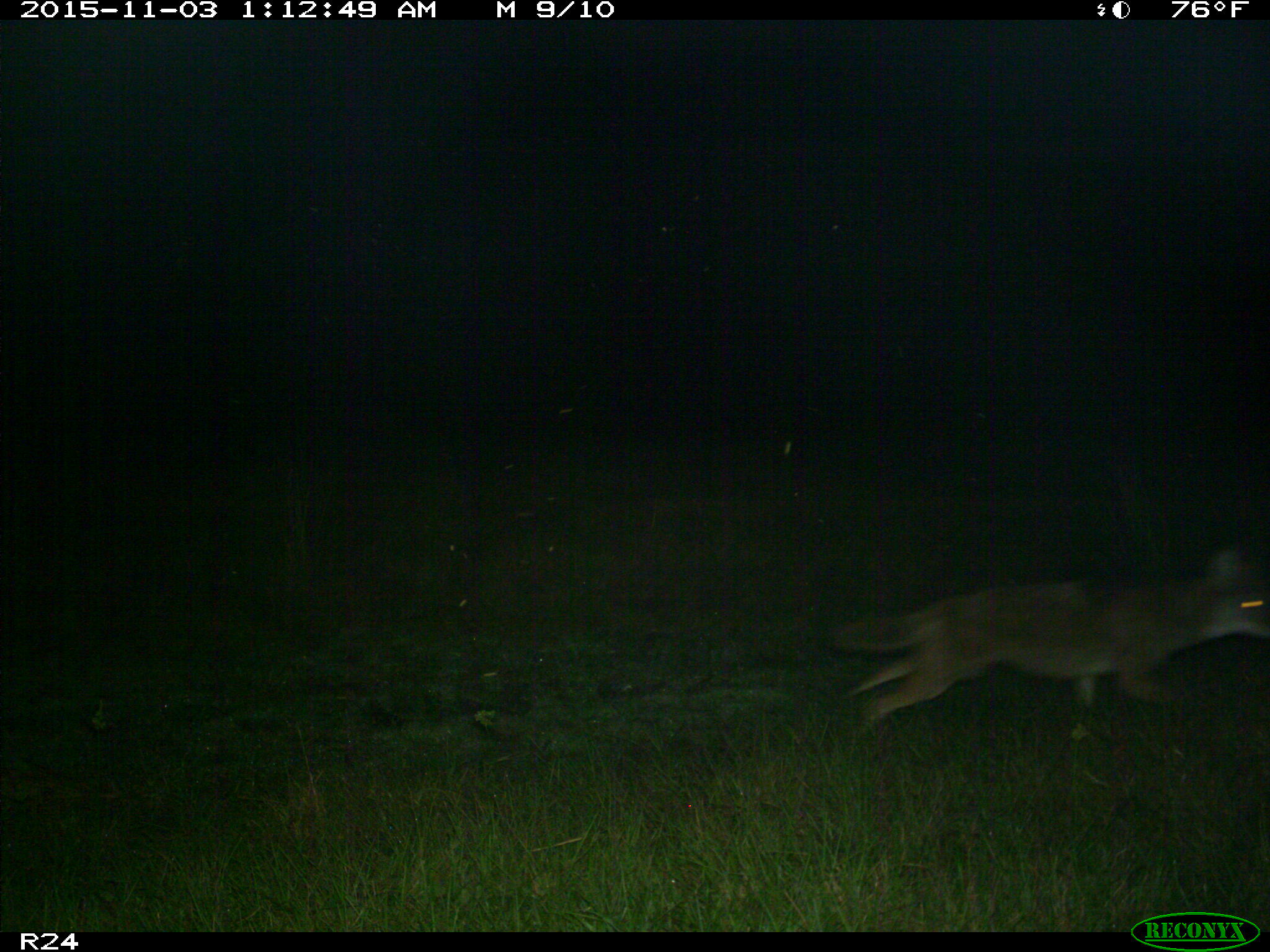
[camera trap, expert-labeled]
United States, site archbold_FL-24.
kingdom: Animalia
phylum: Chordata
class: Mammalia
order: Carnivora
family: Canidae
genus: Canis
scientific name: Canis latrans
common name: coyote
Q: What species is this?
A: Canis latrans (coyote).